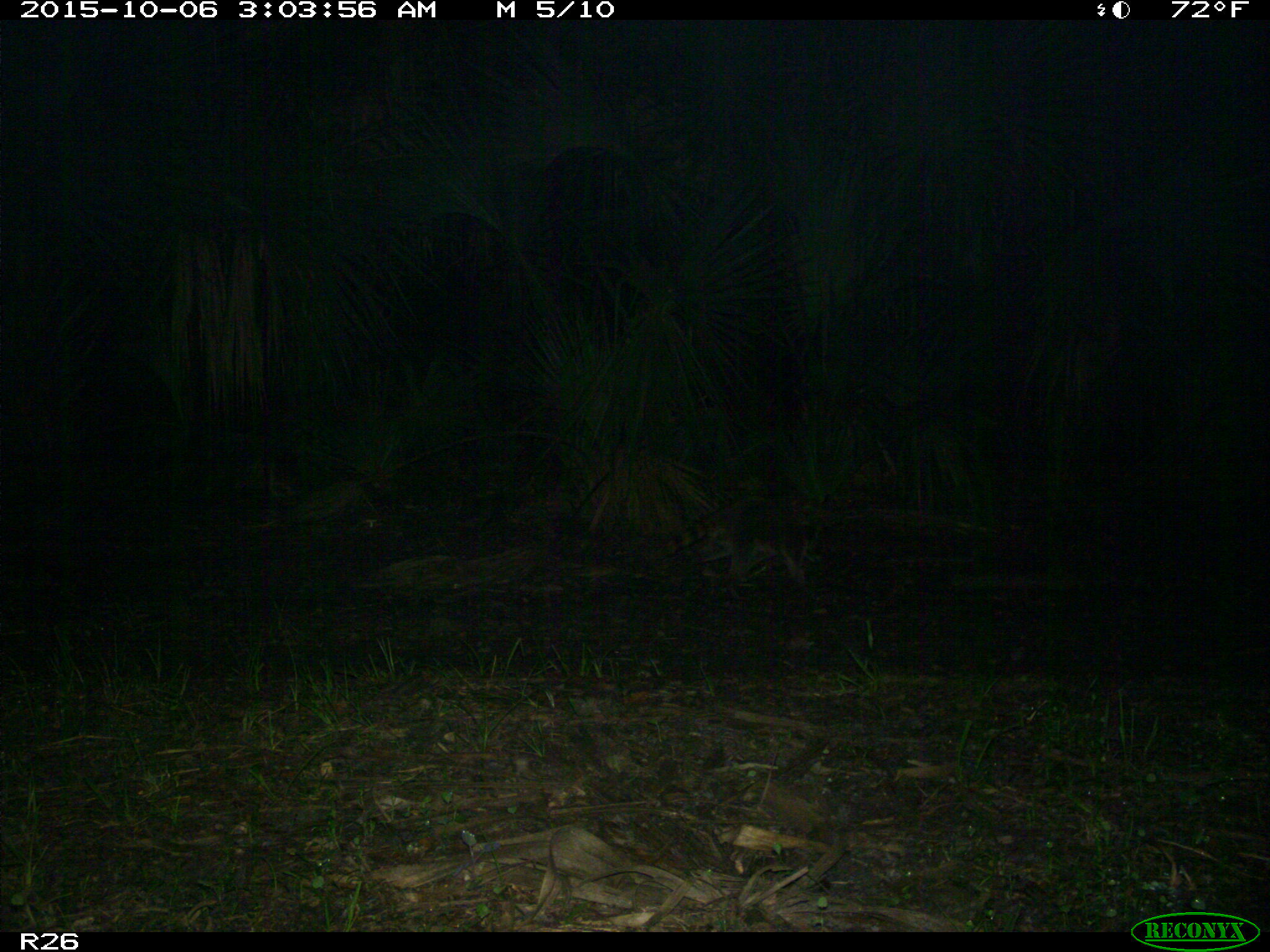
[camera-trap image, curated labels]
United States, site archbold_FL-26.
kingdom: Animalia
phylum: Chordata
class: Mammalia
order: Carnivora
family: Procyonidae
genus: Procyon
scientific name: Procyon lotor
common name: common raccoon